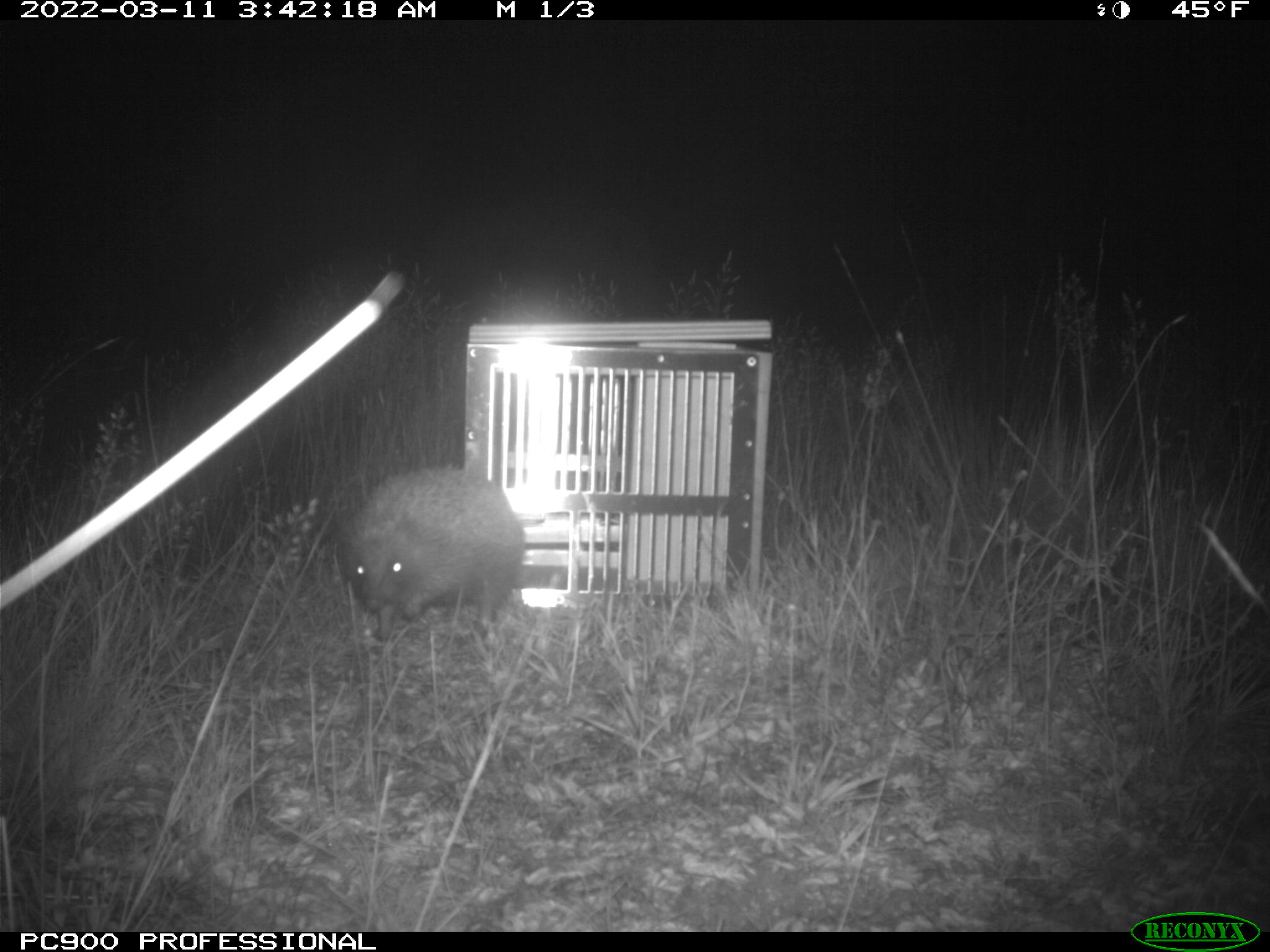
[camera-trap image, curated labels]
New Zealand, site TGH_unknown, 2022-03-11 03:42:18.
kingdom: Animalia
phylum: Chordata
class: Mammalia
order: Eulipotyphla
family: Erinaceidae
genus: Erinaceus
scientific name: Erinaceus europaeus europaeus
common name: european hedgehog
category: hedgehog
Hedgehog (european hedgehog) (Erinaceus europaeus europaeus).